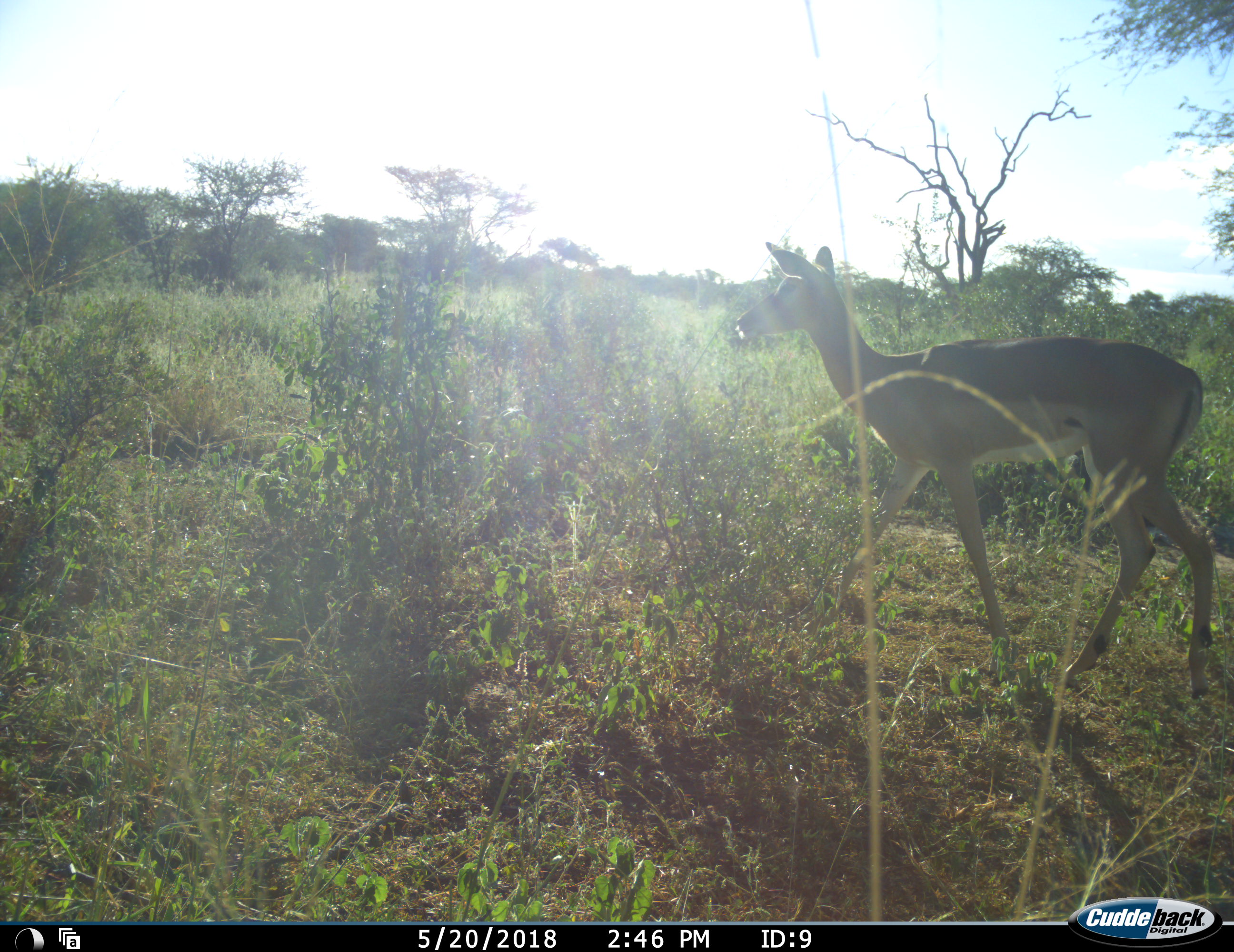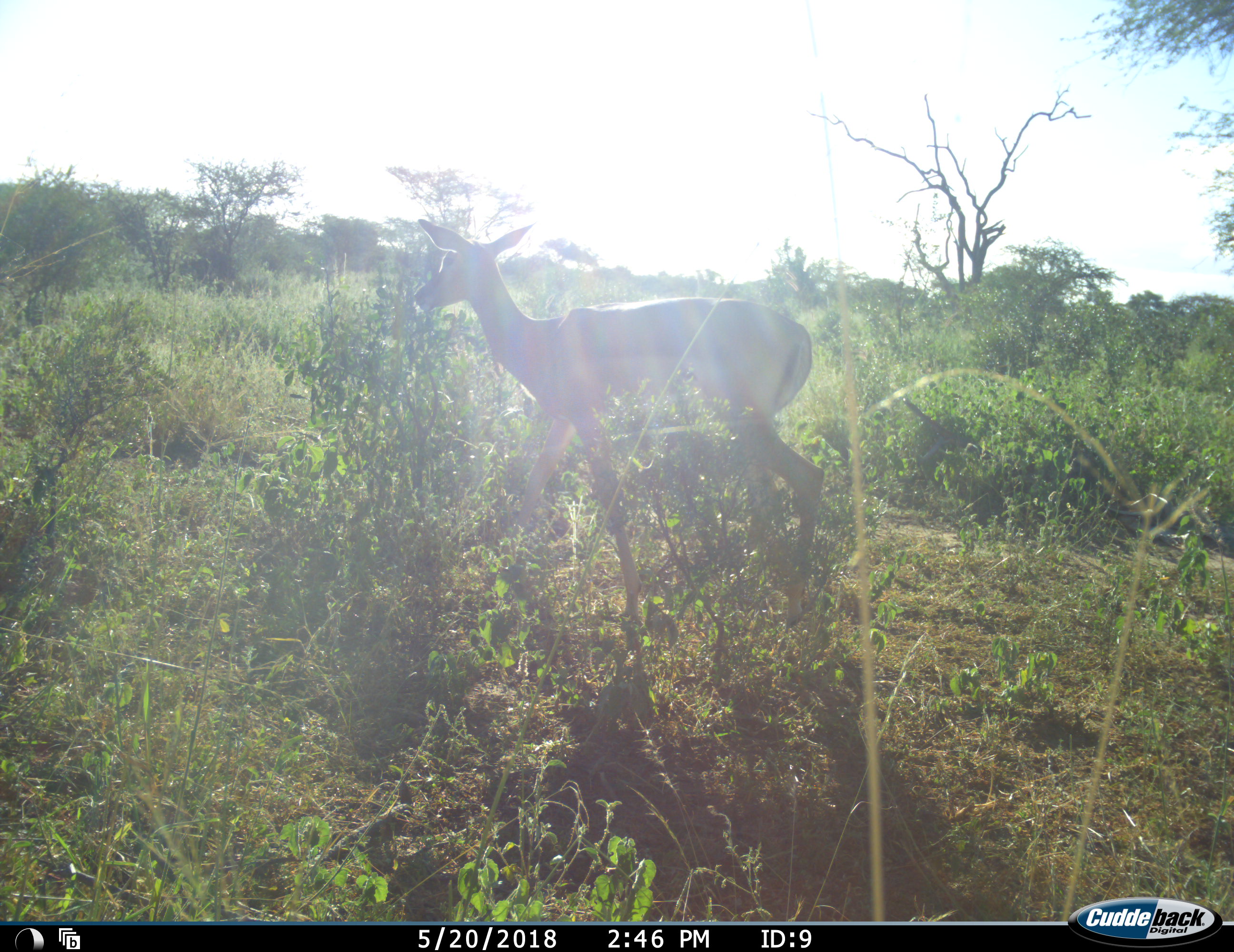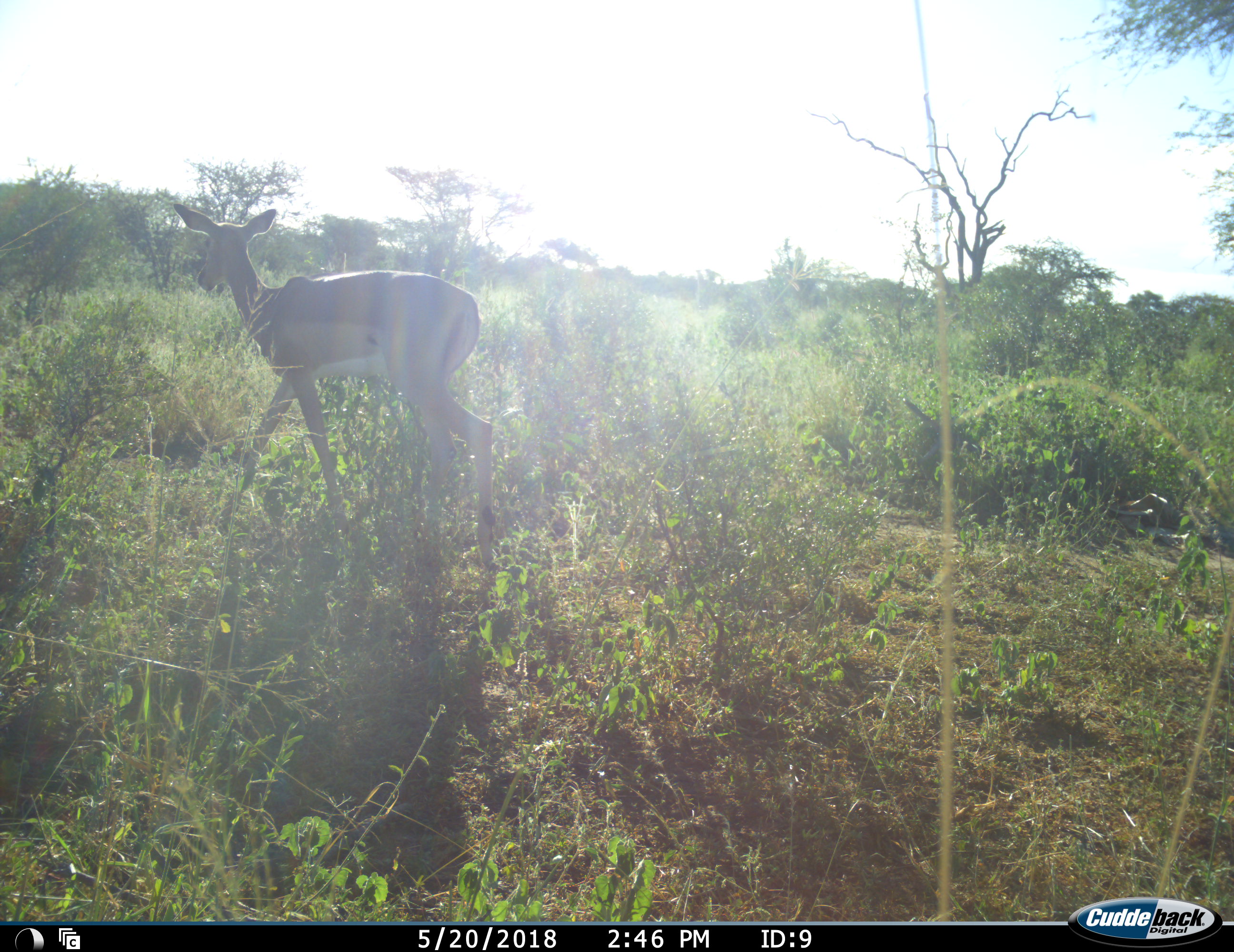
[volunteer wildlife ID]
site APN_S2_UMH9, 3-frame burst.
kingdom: Animalia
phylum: Chordata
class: Mammalia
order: Artiodactyla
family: Bovidae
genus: Aepyceros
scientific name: Aepyceros melampus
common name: impala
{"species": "impala (Aepyceros melampus)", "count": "1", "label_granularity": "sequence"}